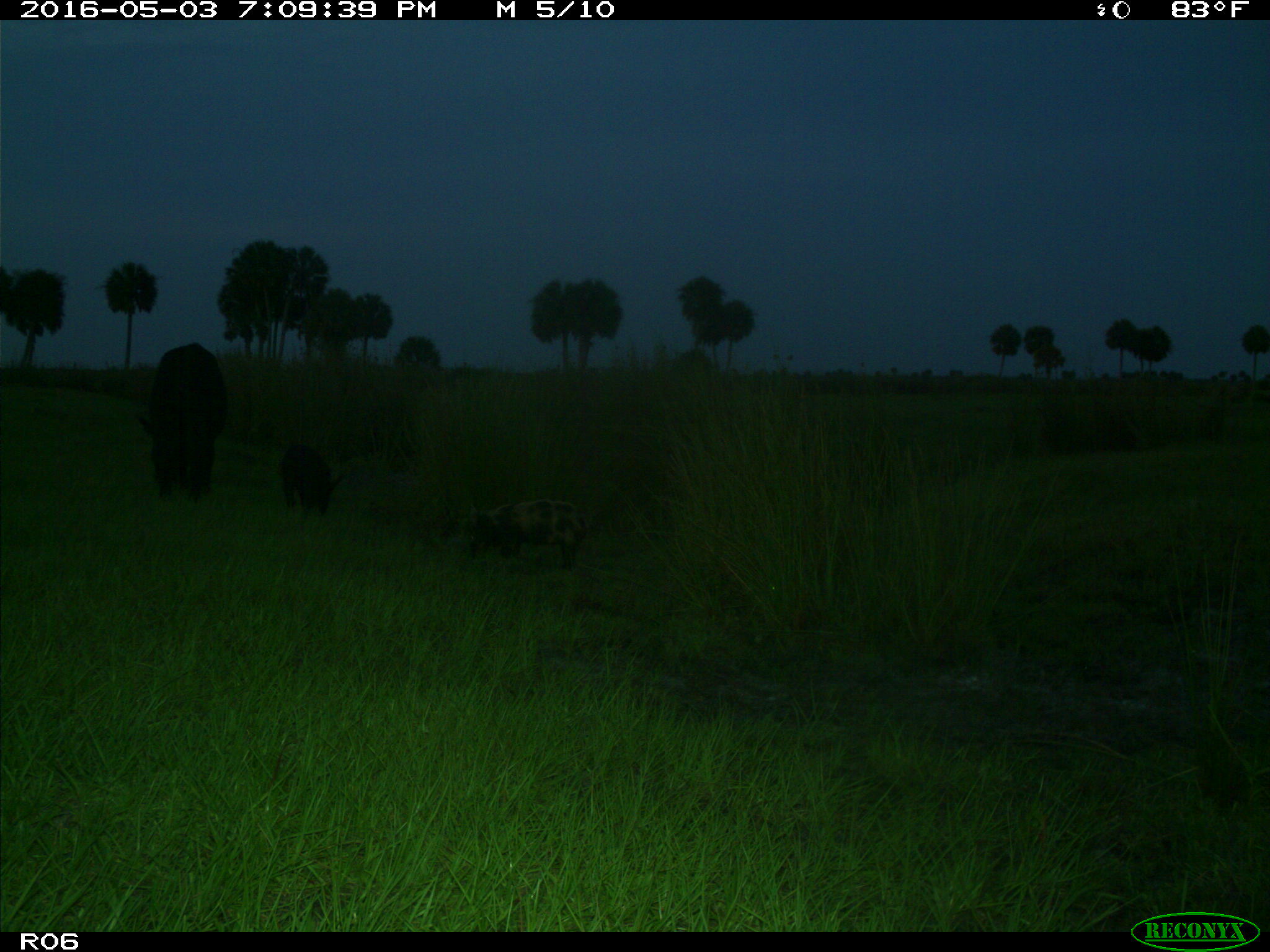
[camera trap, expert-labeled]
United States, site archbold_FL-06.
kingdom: Animalia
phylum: Chordata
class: Mammalia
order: Artiodactyla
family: Suidae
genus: Sus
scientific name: Sus scrofa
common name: wild boar